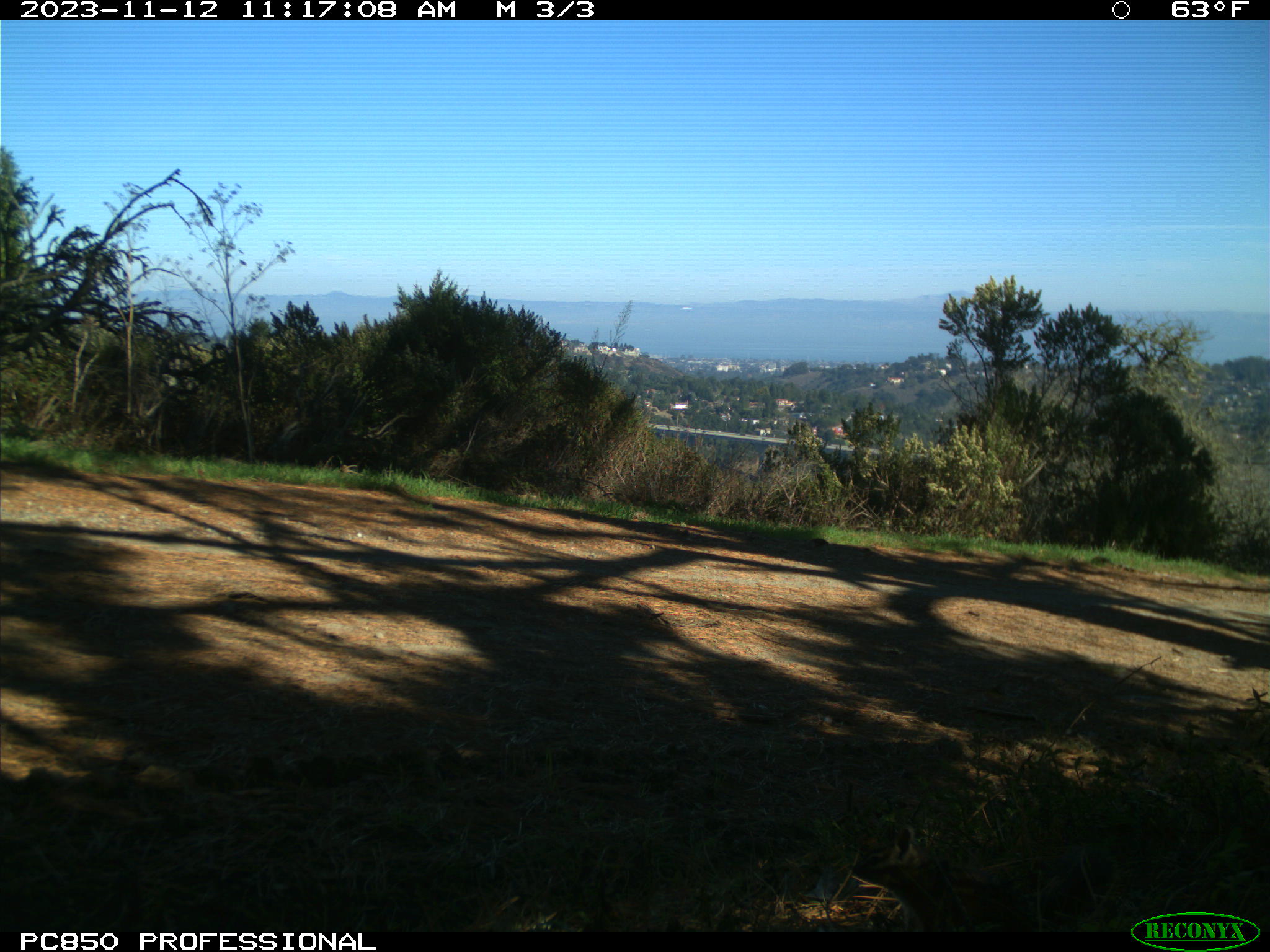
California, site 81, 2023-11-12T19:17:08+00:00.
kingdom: Animalia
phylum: Chordata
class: Mammalia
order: Rodentia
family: Sciuridae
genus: Neotamias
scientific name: Neotamias merriami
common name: merriam's chipmunk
Merriam's chipmunk (Neotamias merriami).